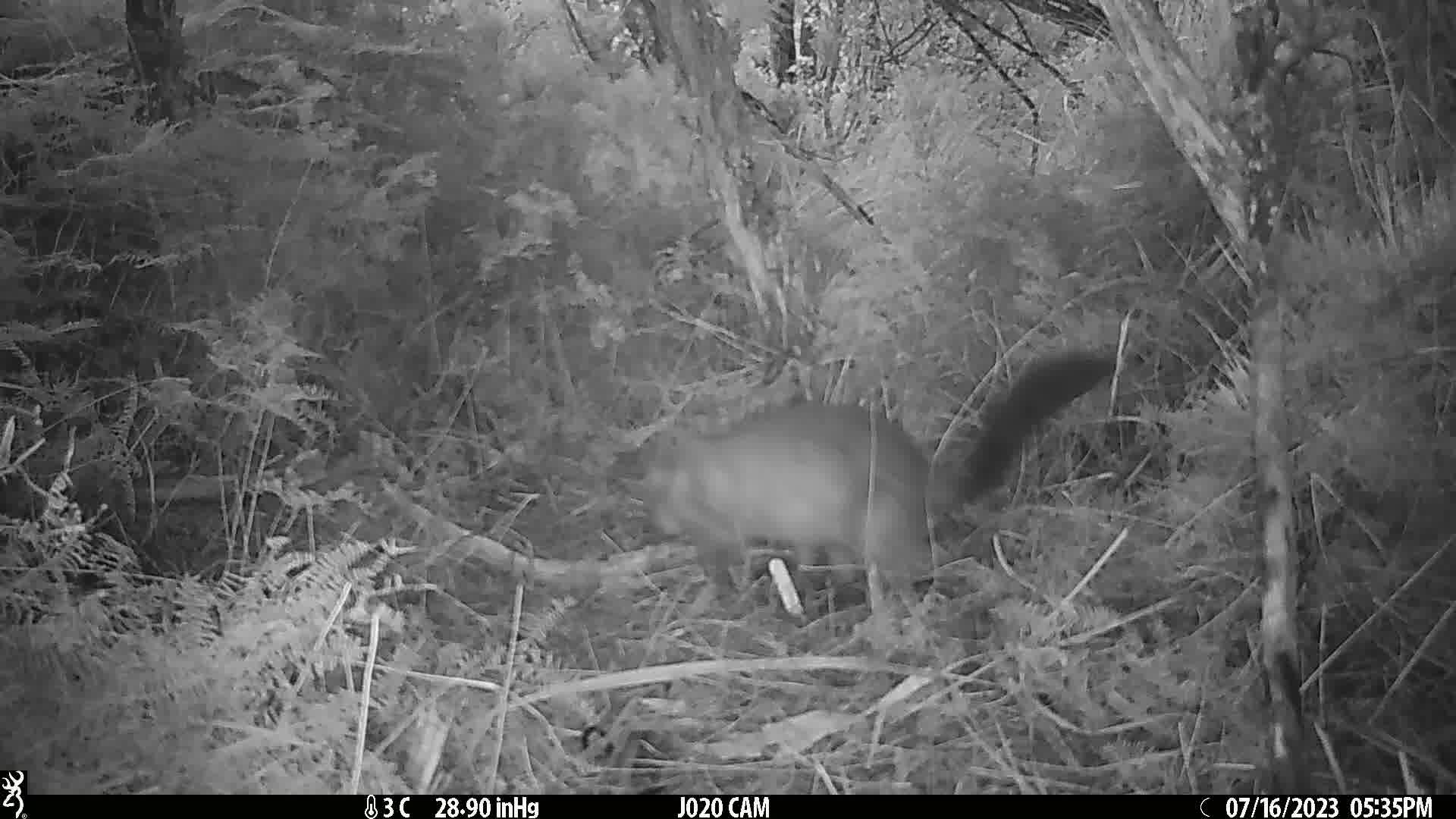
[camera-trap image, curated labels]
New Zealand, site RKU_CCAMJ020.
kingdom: Animalia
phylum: Chordata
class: Mammalia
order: Diprotodontia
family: Phalangeridae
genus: Trichosurus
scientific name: Trichosurus vulpecula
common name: common brushtail possum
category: possum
Possum (common brushtail possum) (Trichosurus vulpecula).